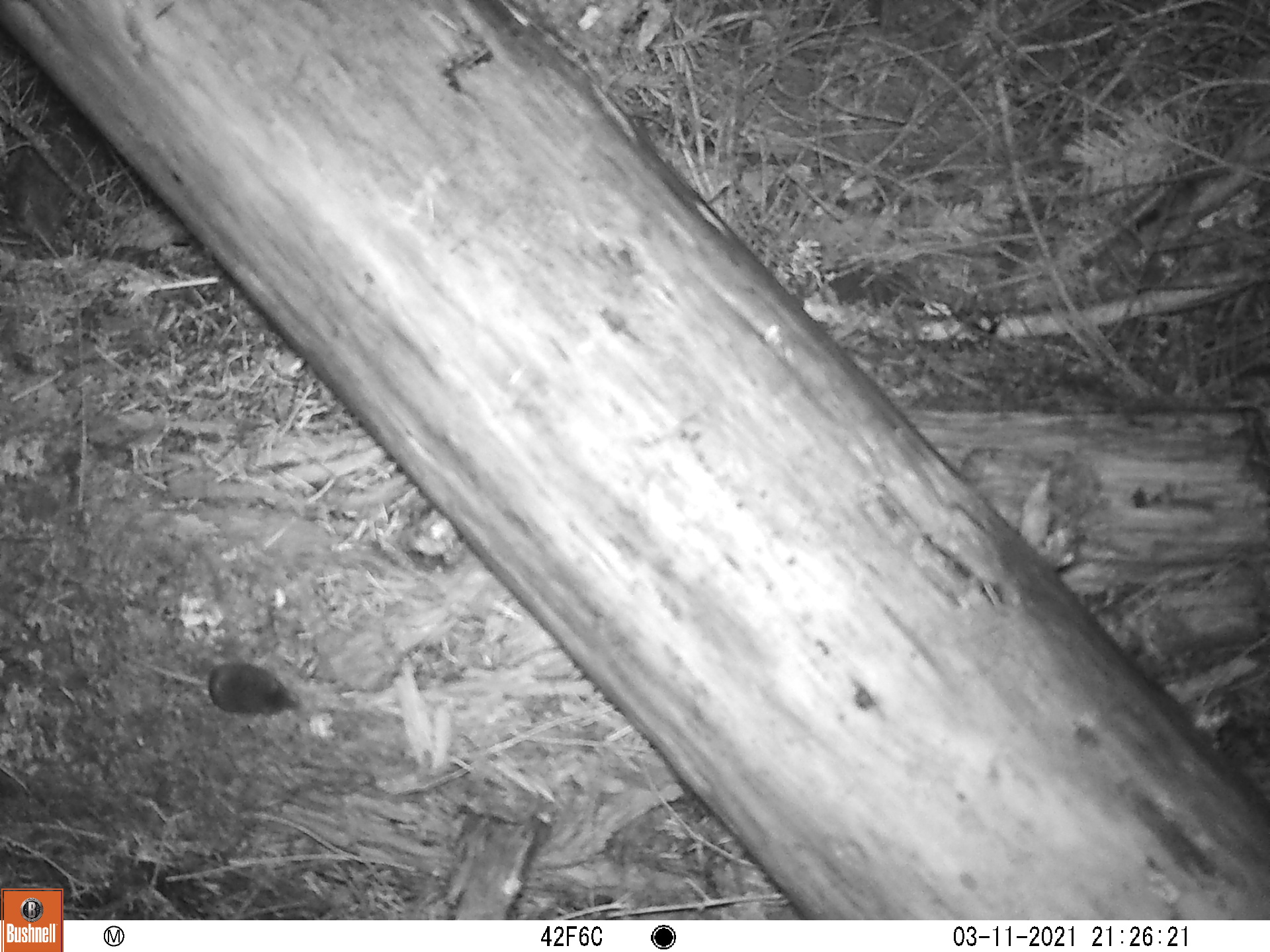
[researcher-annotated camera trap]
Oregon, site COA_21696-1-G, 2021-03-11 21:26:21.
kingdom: Animalia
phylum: Chordata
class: Mammalia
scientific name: Mammalia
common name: small mammal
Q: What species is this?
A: Small mammal (Mammalia).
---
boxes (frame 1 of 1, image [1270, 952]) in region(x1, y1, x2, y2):
small mammal: region(100, 618, 321, 746)